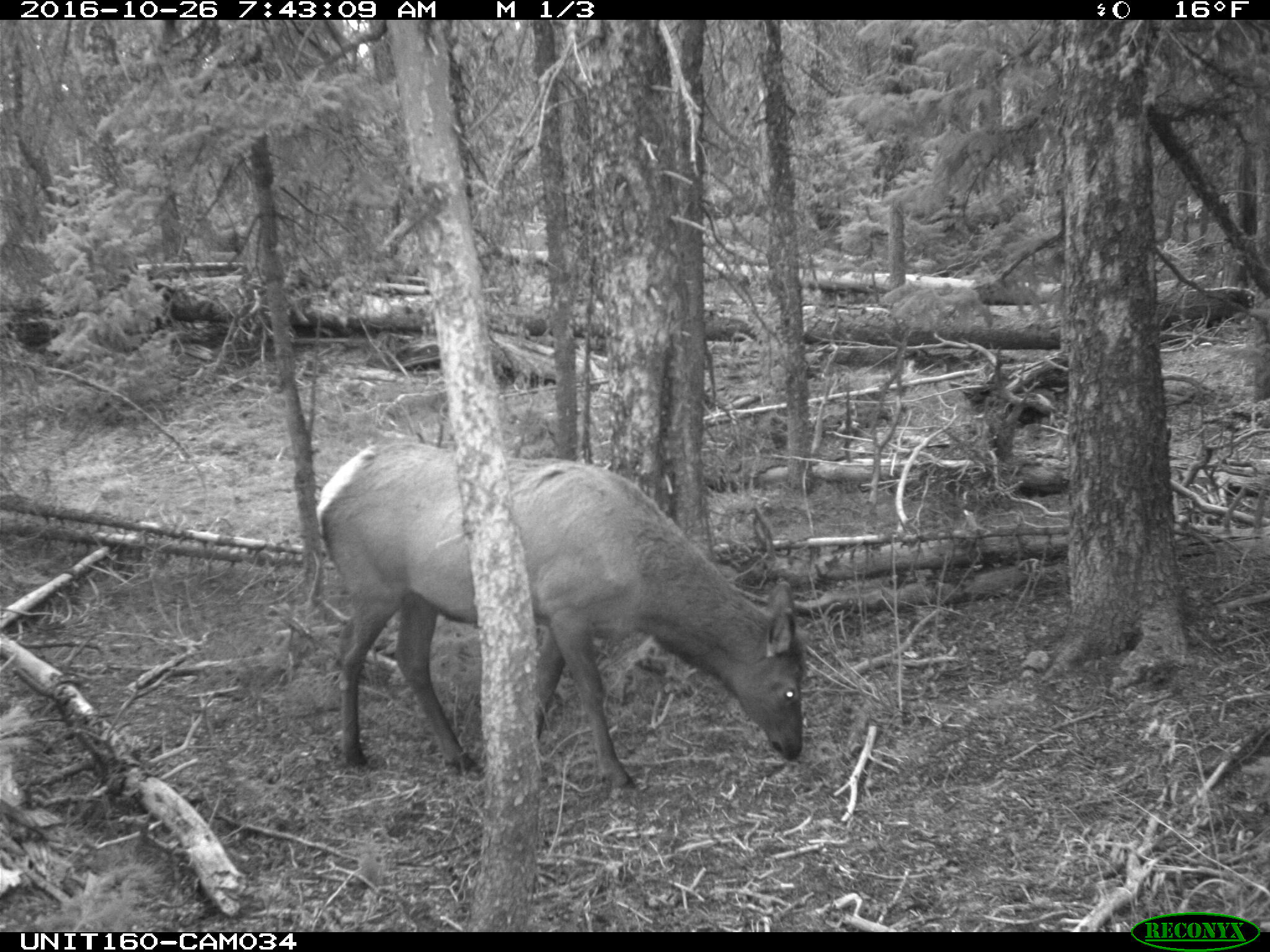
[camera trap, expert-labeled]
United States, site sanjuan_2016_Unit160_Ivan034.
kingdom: Animalia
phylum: Chordata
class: Mammalia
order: Artiodactyla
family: Cervidae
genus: Cervus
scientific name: Cervus elaphus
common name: red deer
Cervus elaphus (red deer).